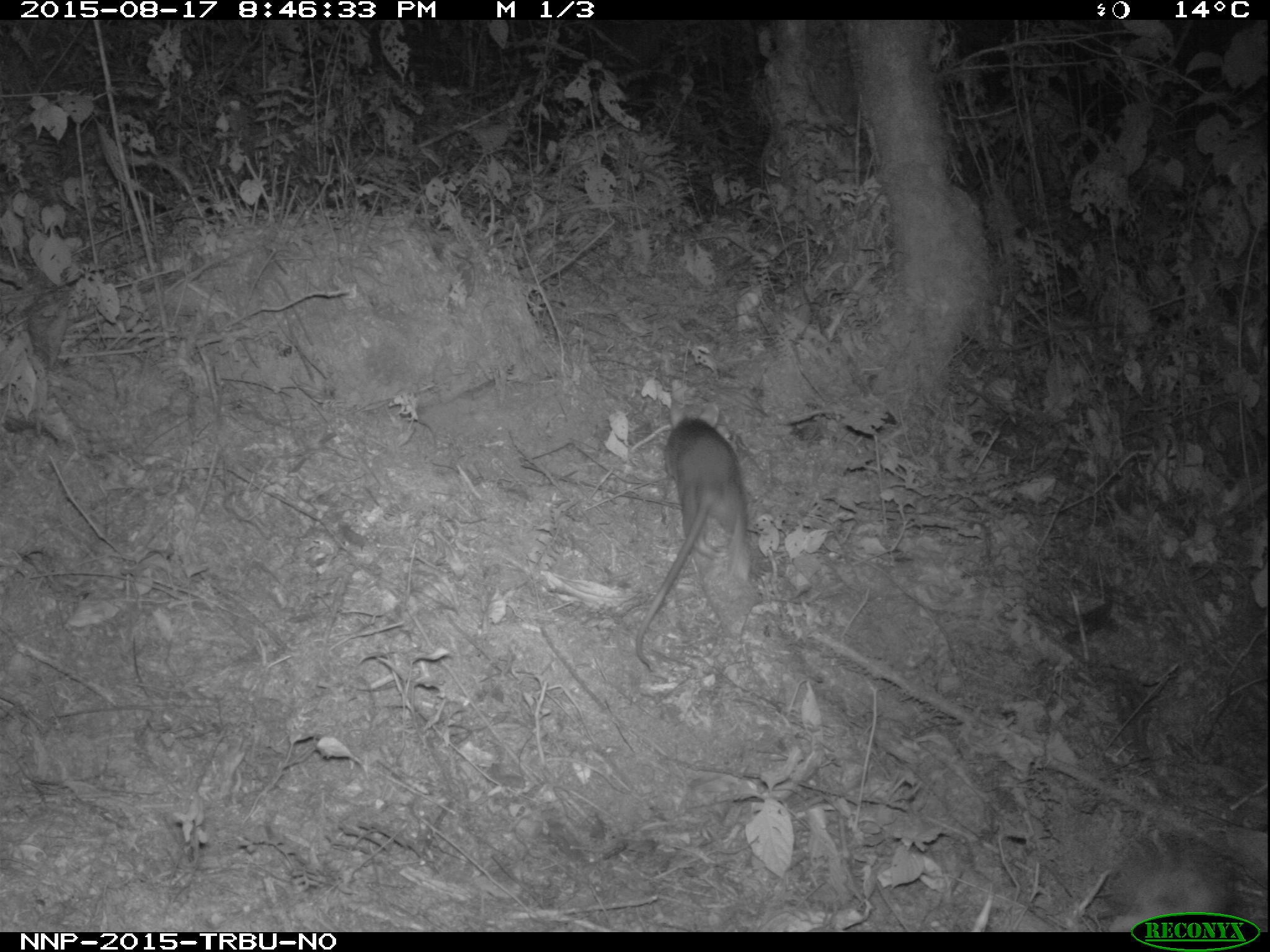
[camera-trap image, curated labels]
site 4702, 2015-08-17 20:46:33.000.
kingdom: Animalia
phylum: Chordata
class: Mammalia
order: Rodentia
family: Nesomyidae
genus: Cricetomys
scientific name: Cricetomys gambianus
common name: african giant pouched rat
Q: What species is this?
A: Cricetomys gambianus (african giant pouched rat).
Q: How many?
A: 1.